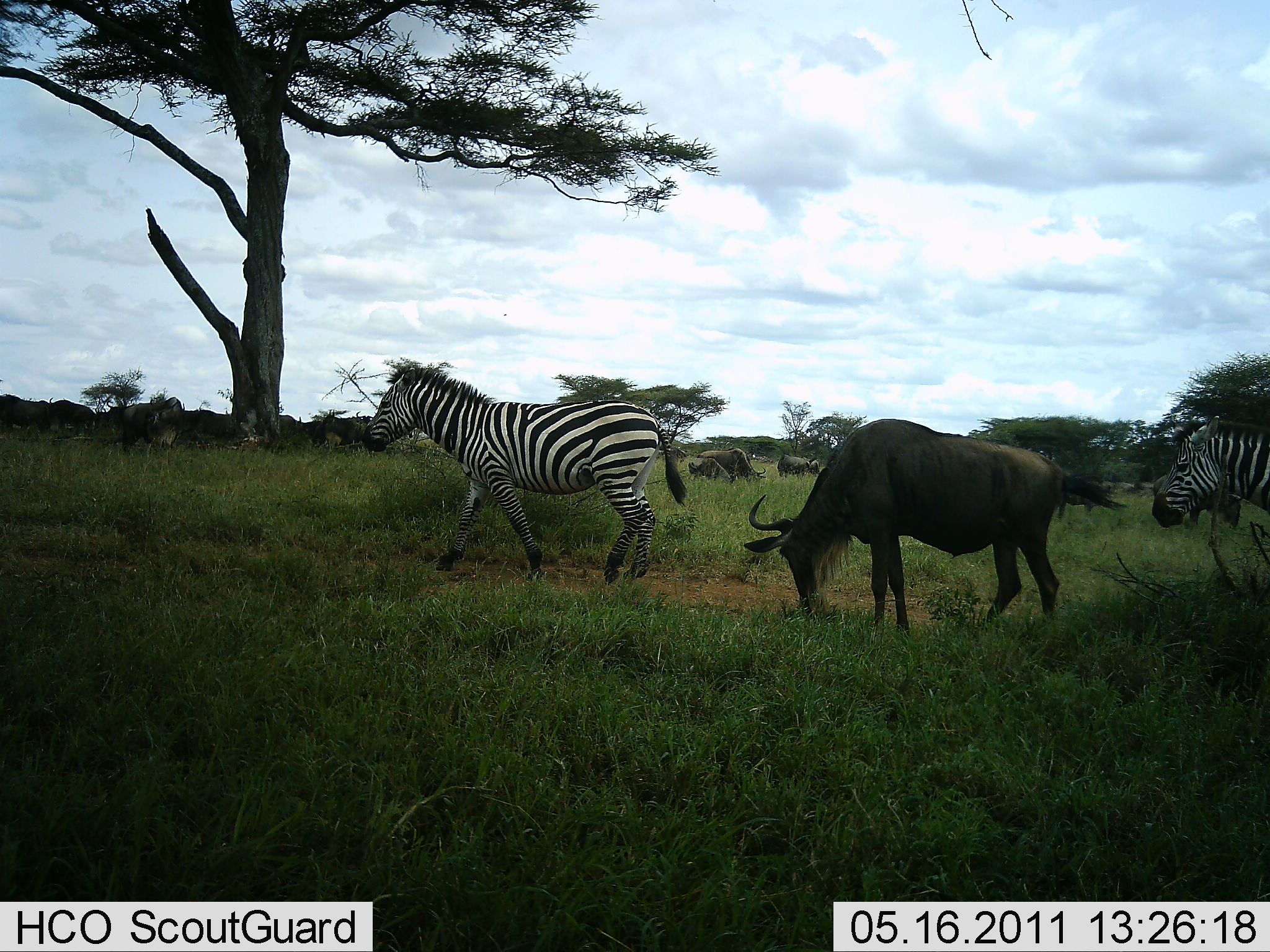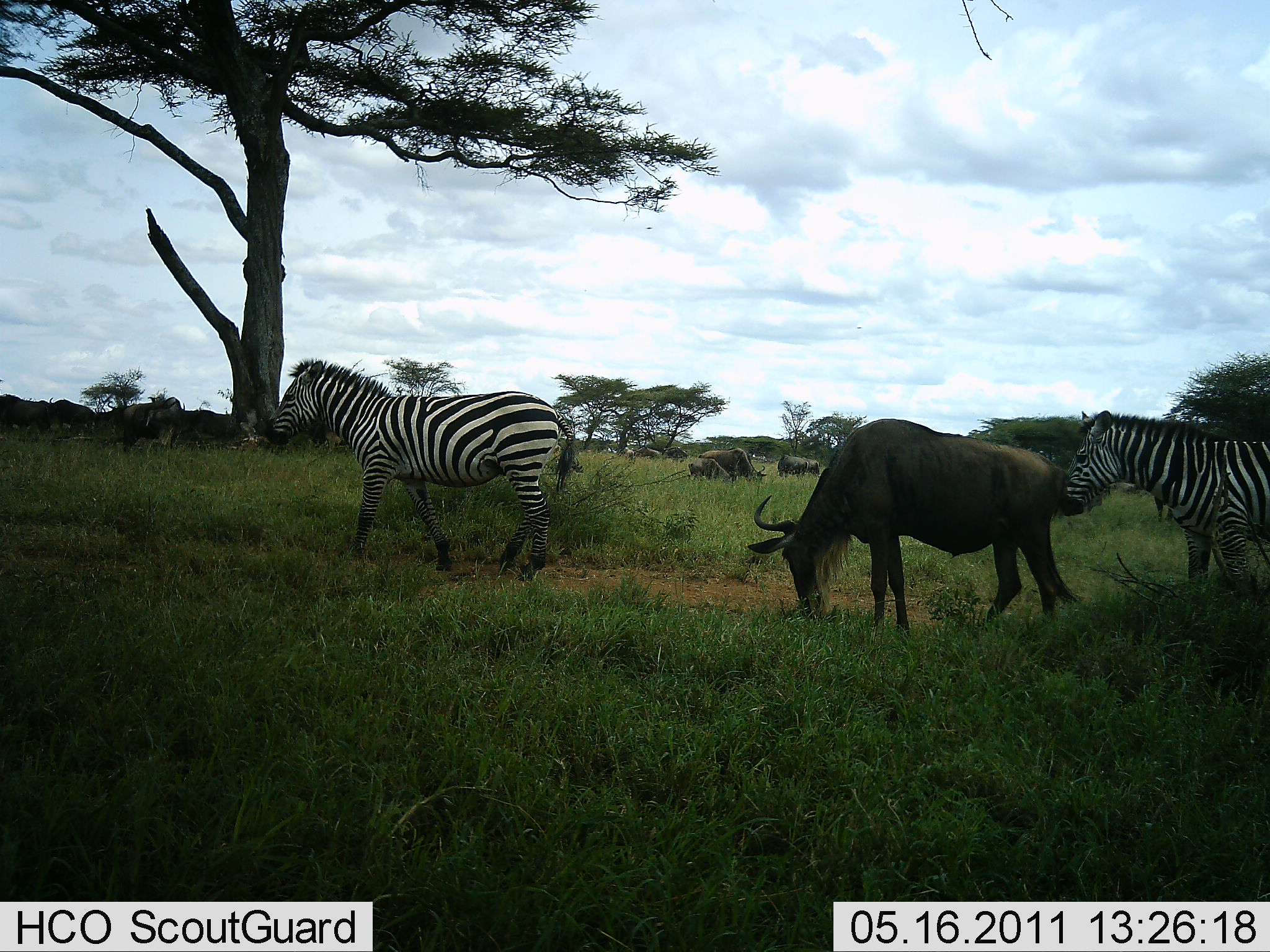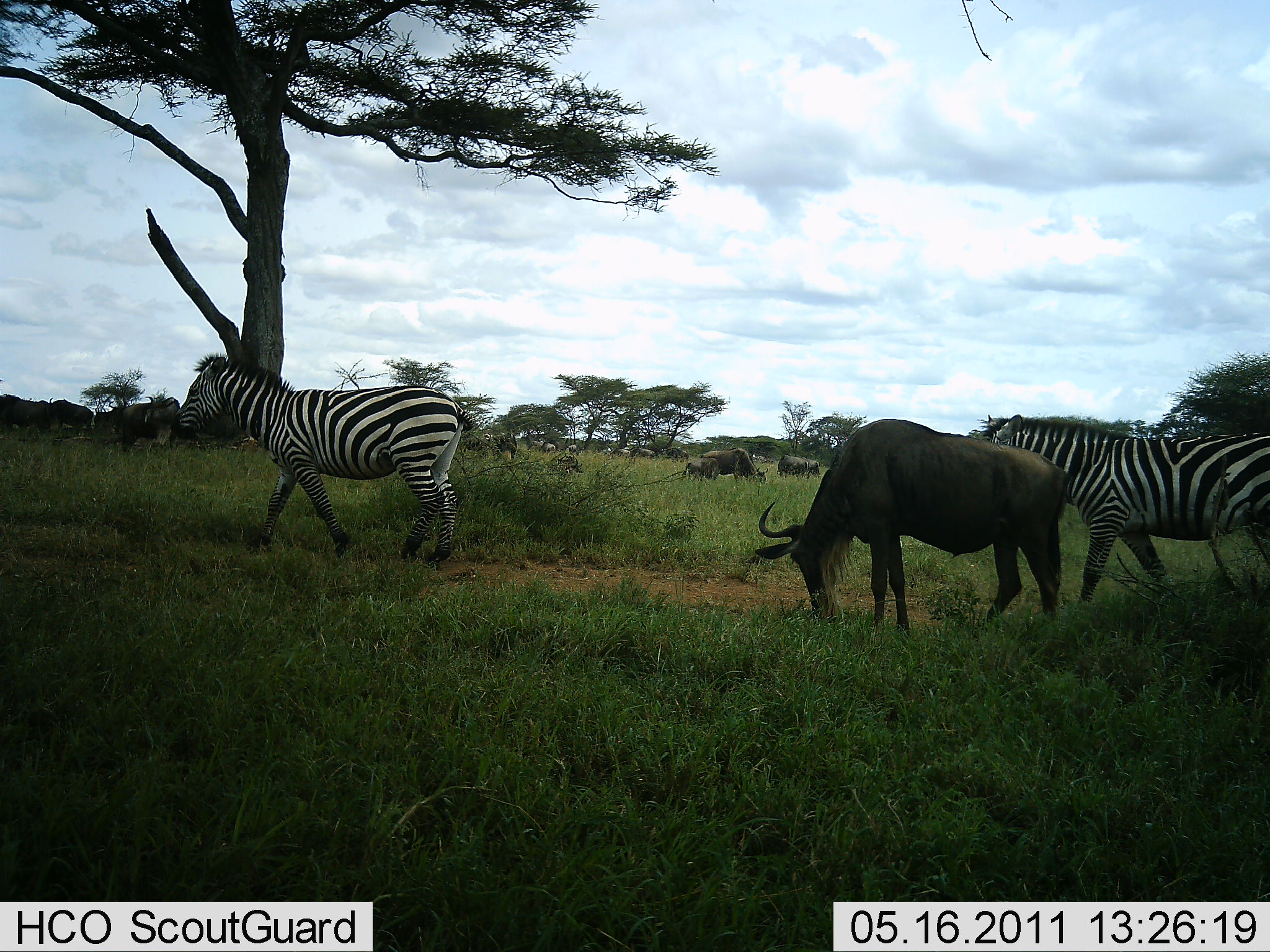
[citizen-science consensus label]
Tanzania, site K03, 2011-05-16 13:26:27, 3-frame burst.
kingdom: Animalia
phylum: Chordata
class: Mammalia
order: Artiodactyla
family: Bovidae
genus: Connochaetes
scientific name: Connochaetes taurinus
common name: blue wildebeest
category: wildebeest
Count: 3.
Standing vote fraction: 38%.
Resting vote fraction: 15%.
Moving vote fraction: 8%.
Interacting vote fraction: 0%.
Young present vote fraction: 0%.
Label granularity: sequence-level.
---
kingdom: Animalia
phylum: Chordata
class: Mammalia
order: Perissodactyla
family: Equidae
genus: Equus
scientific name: Equus quagga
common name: plains zebra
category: zebra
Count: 2.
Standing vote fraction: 17%.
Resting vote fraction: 0%.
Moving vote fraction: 92%.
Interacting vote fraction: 0%.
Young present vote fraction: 0%.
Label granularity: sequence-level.